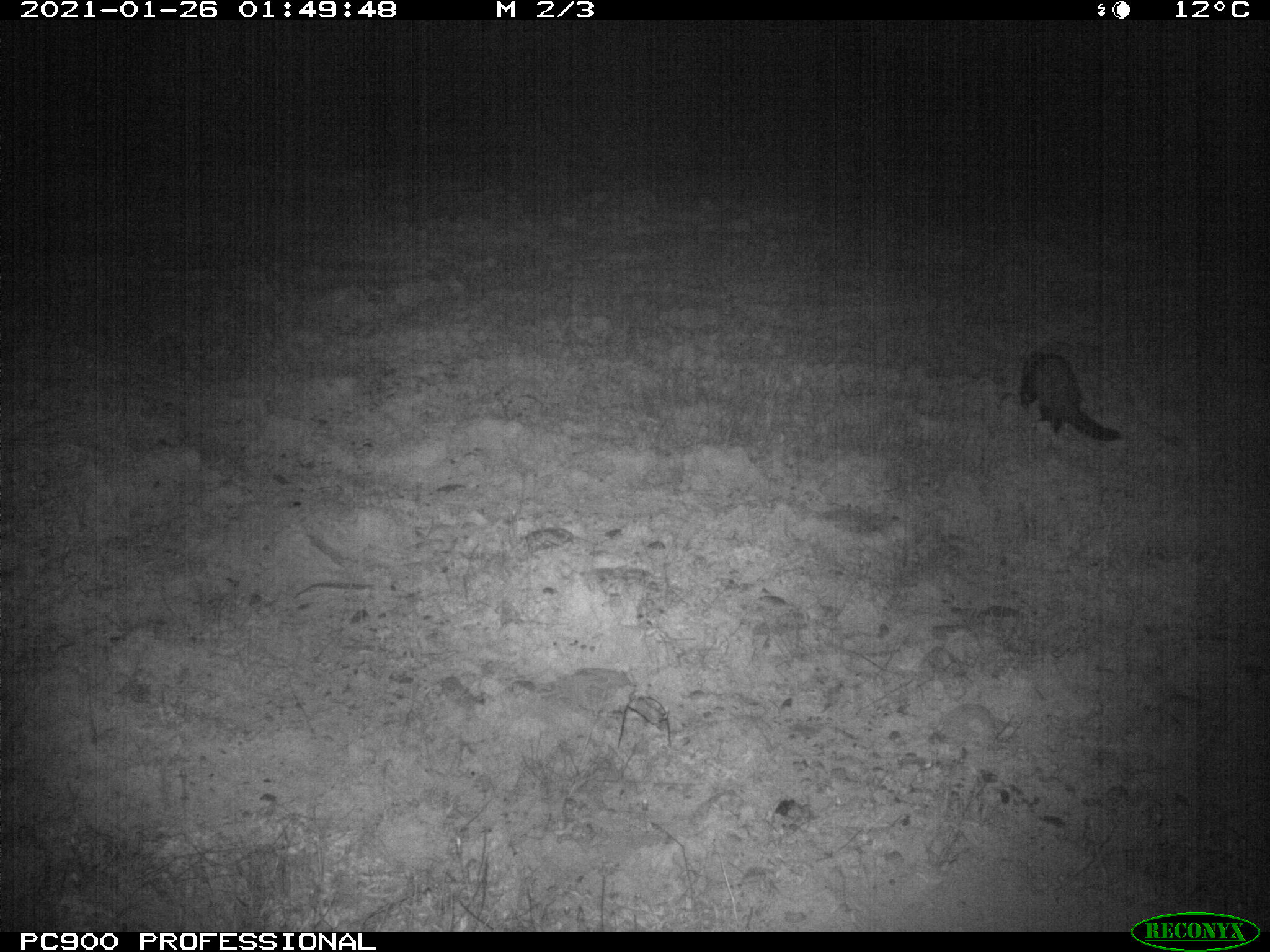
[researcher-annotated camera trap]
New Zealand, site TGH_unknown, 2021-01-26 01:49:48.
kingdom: Animalia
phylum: Chordata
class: Mammalia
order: Carnivora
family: Mustelidae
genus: Mustela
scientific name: Mustela furo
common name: ferret